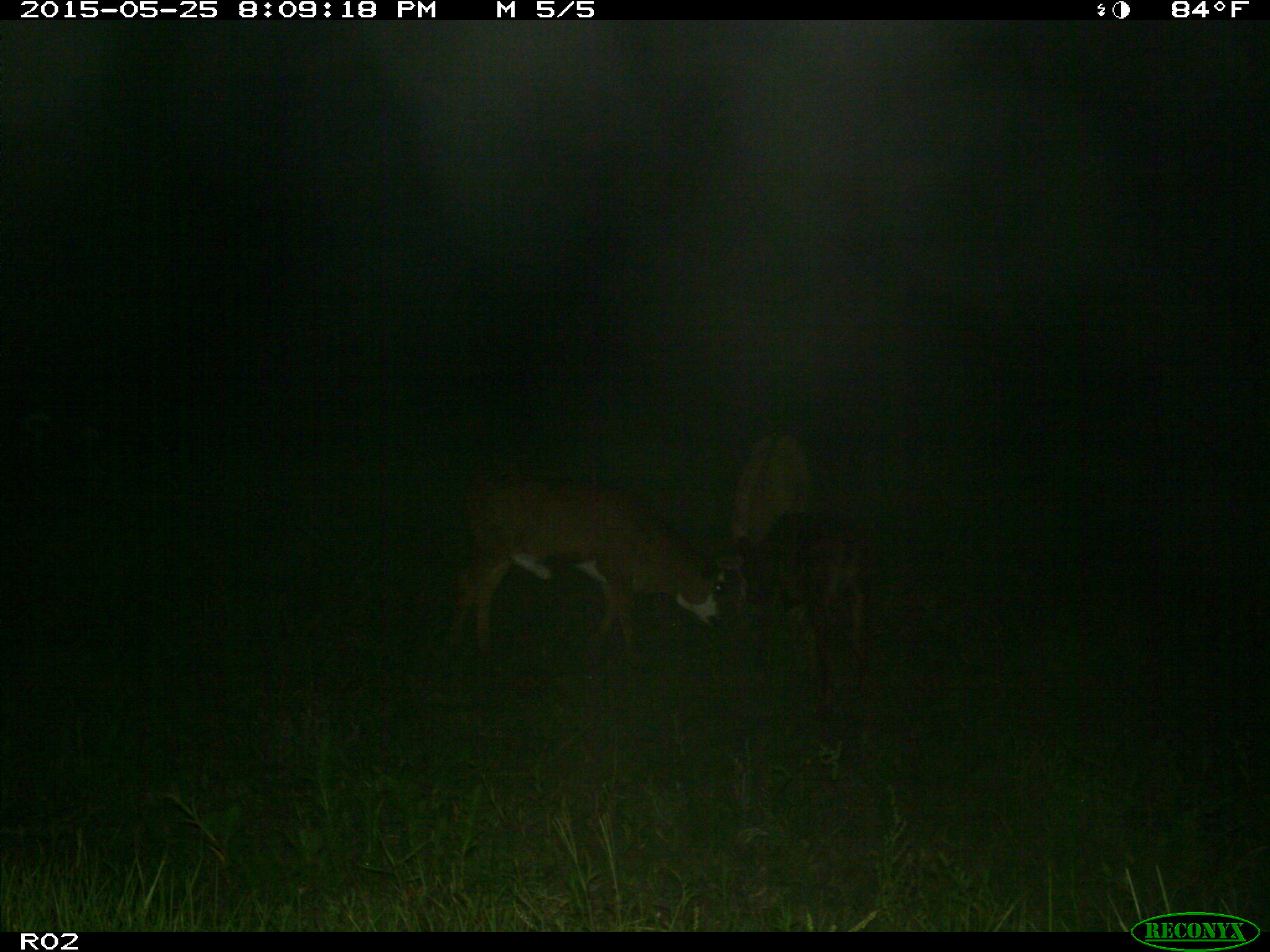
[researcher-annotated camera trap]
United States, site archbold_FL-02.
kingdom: Animalia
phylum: Chordata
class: Mammalia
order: Artiodactyla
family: Bovidae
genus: Bos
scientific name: Bos taurus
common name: domestic cow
Bos taurus (domestic cow).